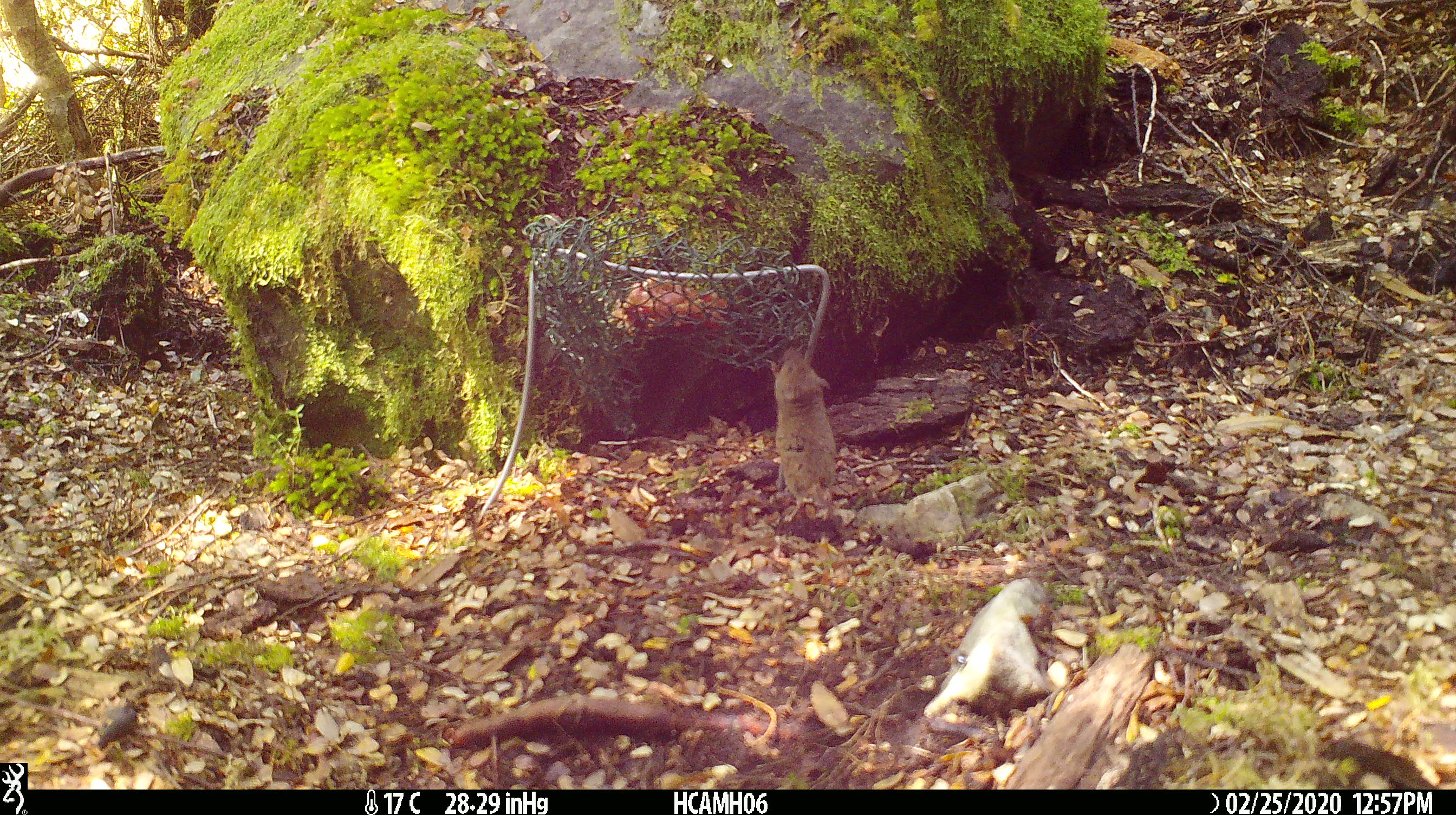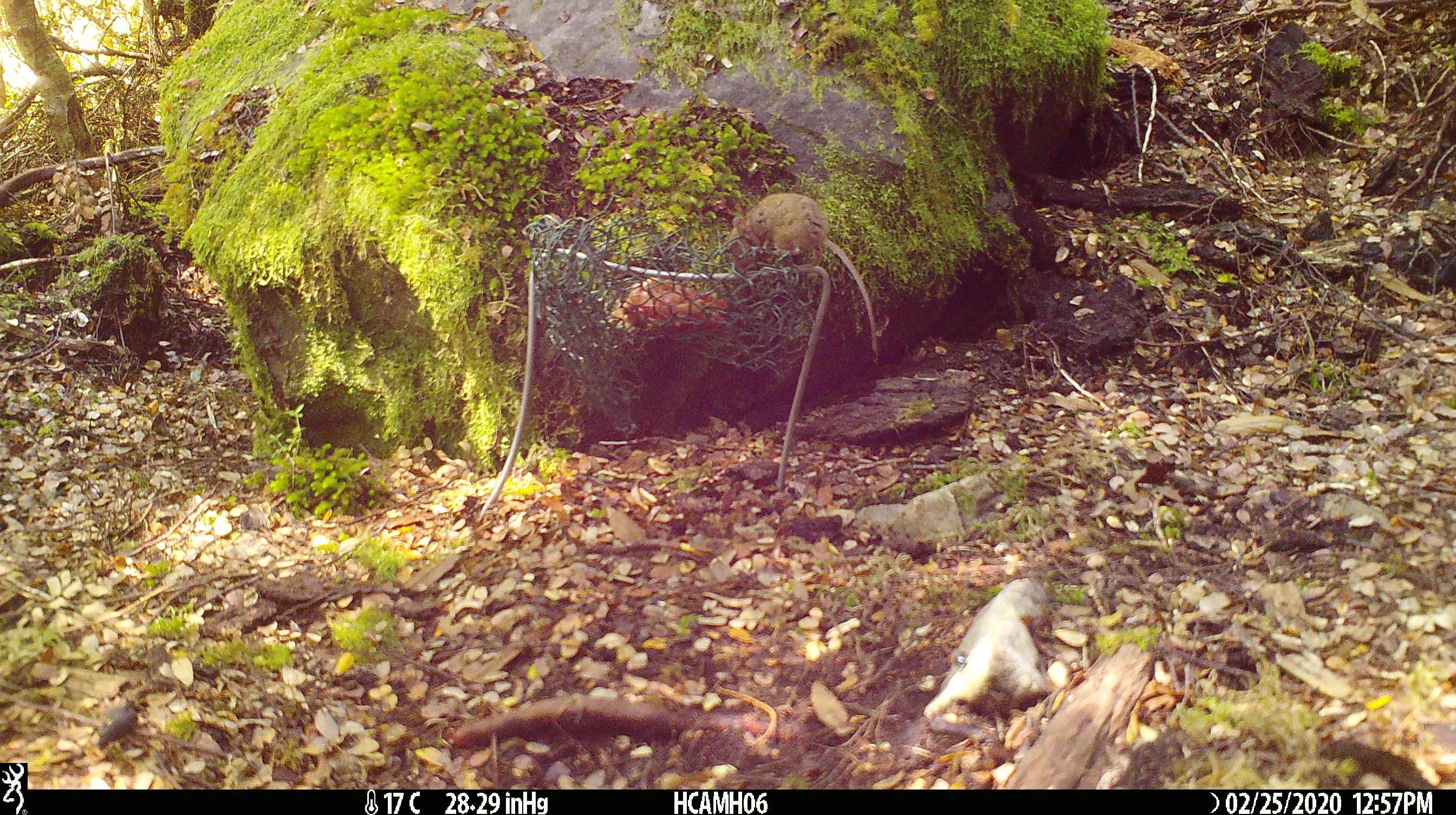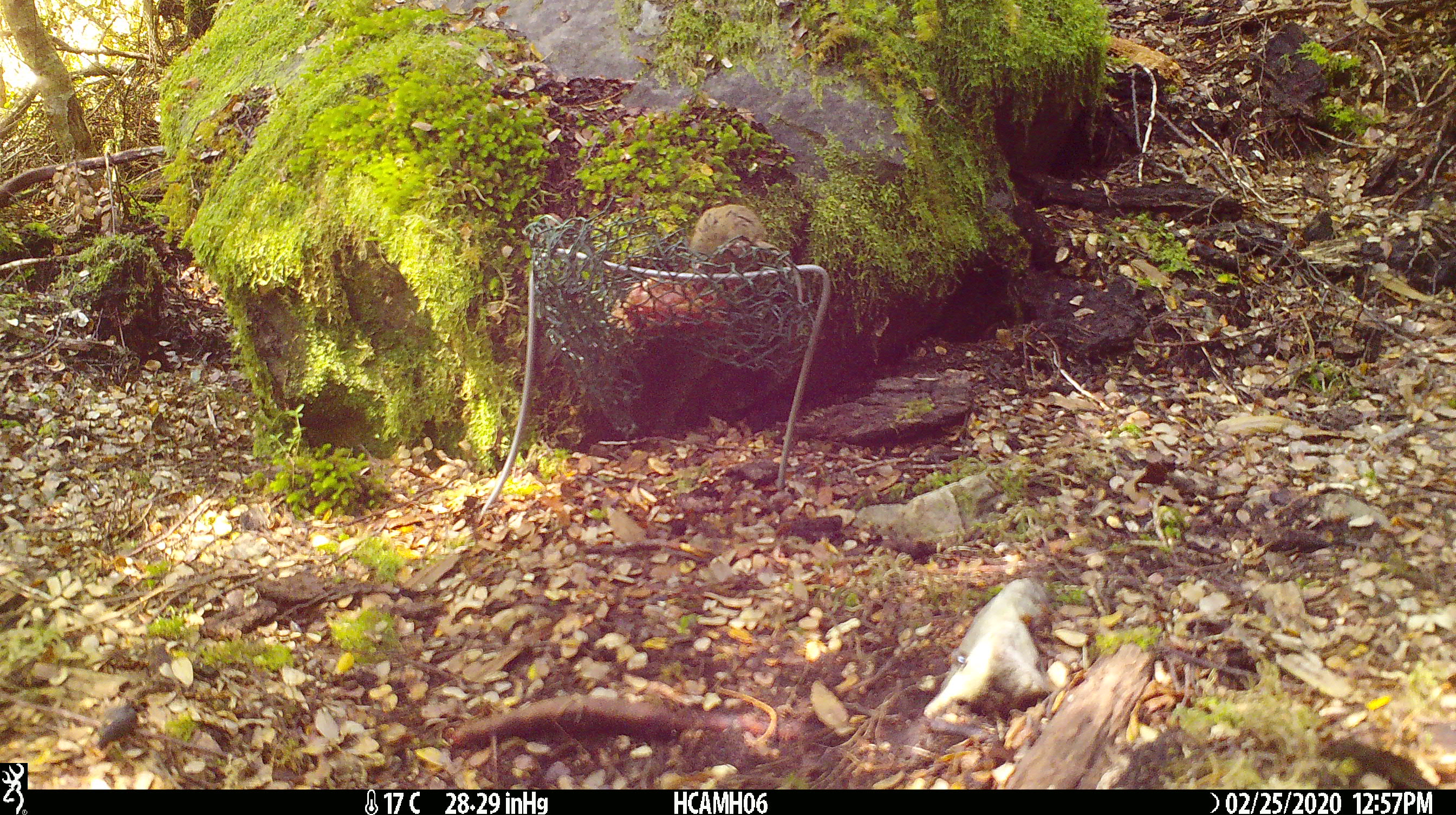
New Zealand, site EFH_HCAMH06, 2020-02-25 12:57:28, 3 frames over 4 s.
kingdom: Animalia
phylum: Chordata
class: Mammalia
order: Rodentia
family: Muridae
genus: Mus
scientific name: Mus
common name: mouse